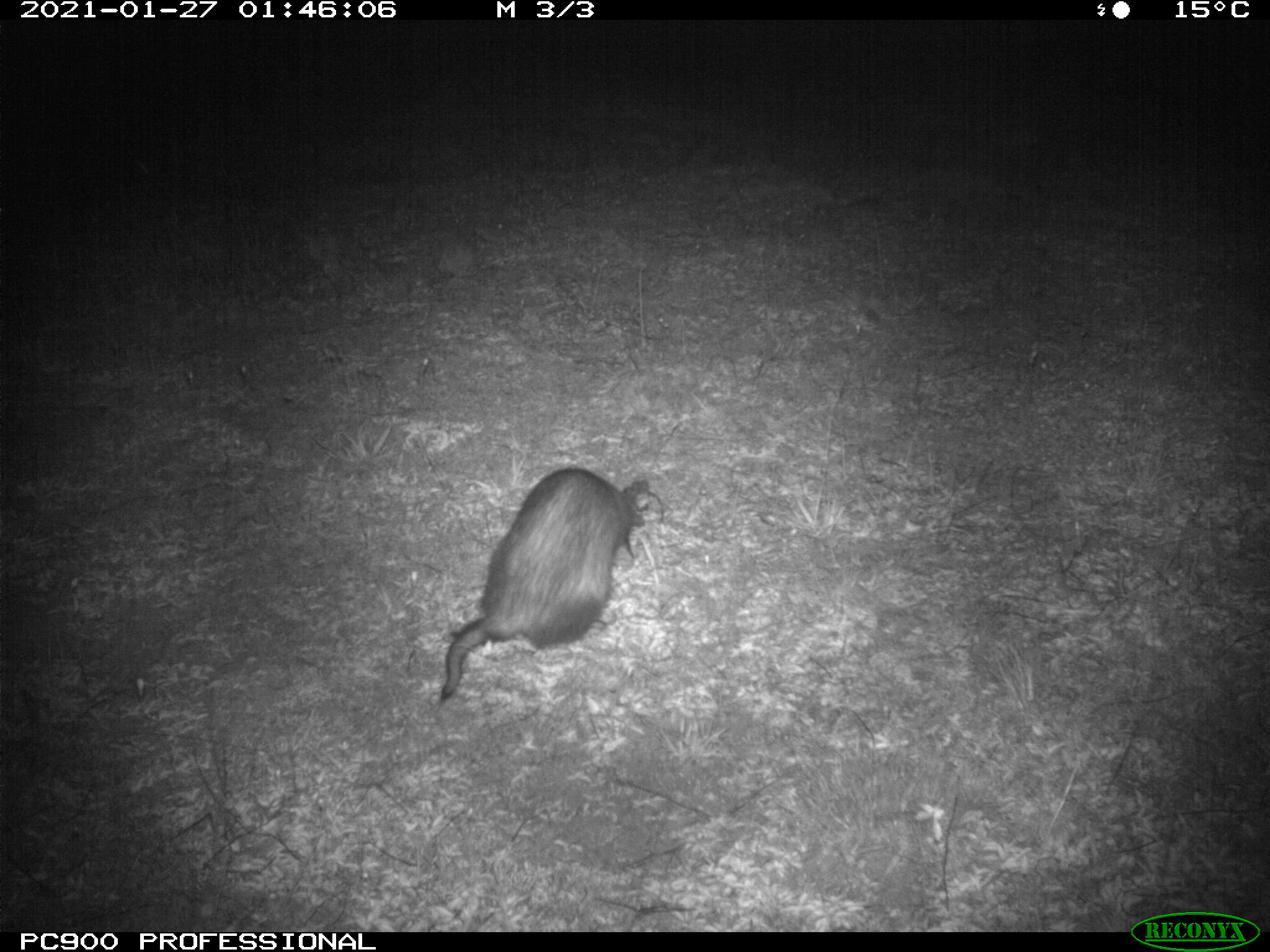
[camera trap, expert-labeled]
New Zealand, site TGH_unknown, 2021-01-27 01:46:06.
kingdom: Animalia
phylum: Chordata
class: Mammalia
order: Carnivora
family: Mustelidae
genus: Mustela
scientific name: Mustela furo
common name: ferret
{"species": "ferret (Mustela furo)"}